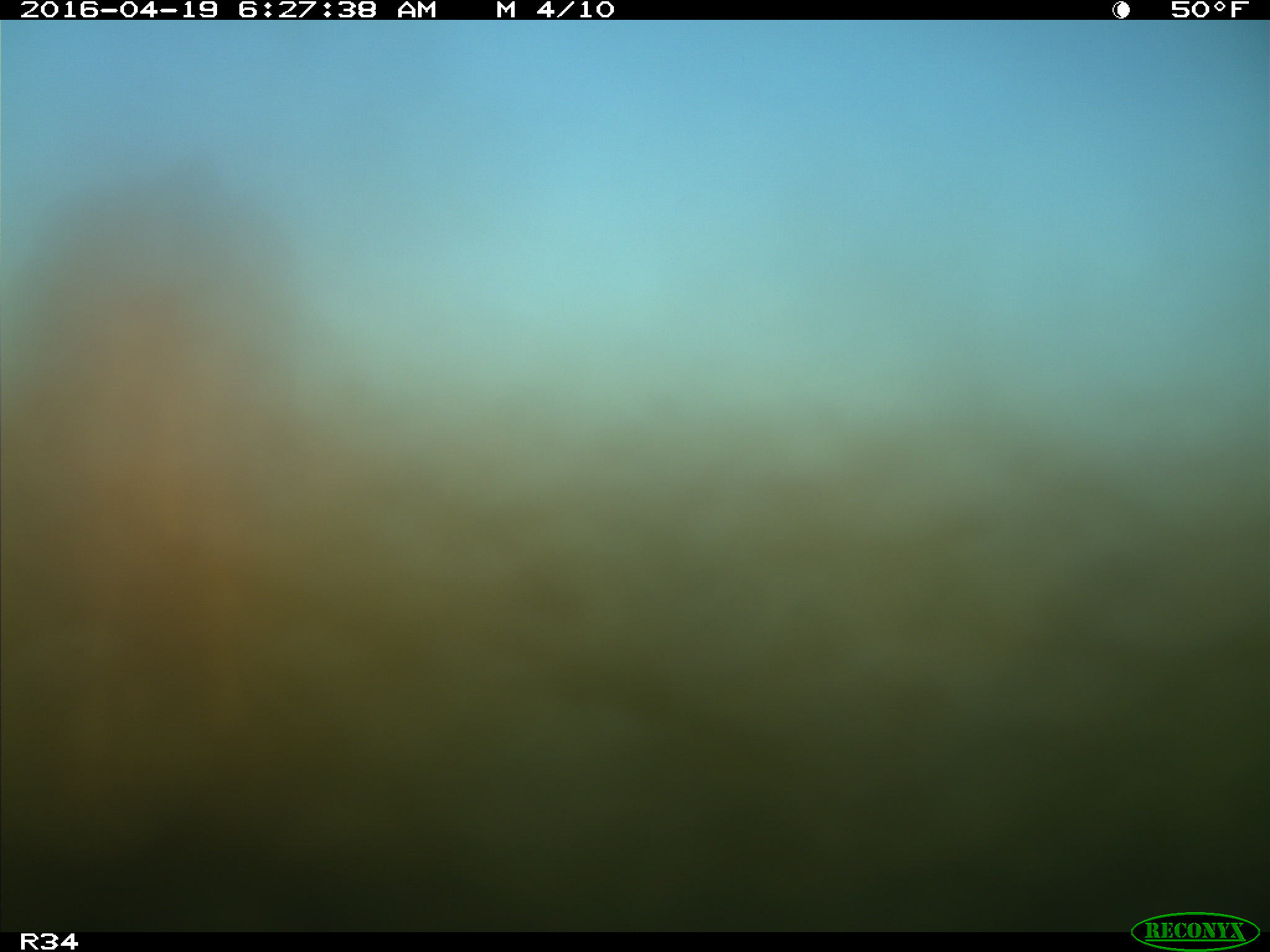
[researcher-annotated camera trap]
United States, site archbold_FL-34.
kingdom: Animalia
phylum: Chordata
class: Mammalia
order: Artiodactyla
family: Bovidae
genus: Bos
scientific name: Bos taurus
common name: domestic cow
Bos taurus (domestic cow).